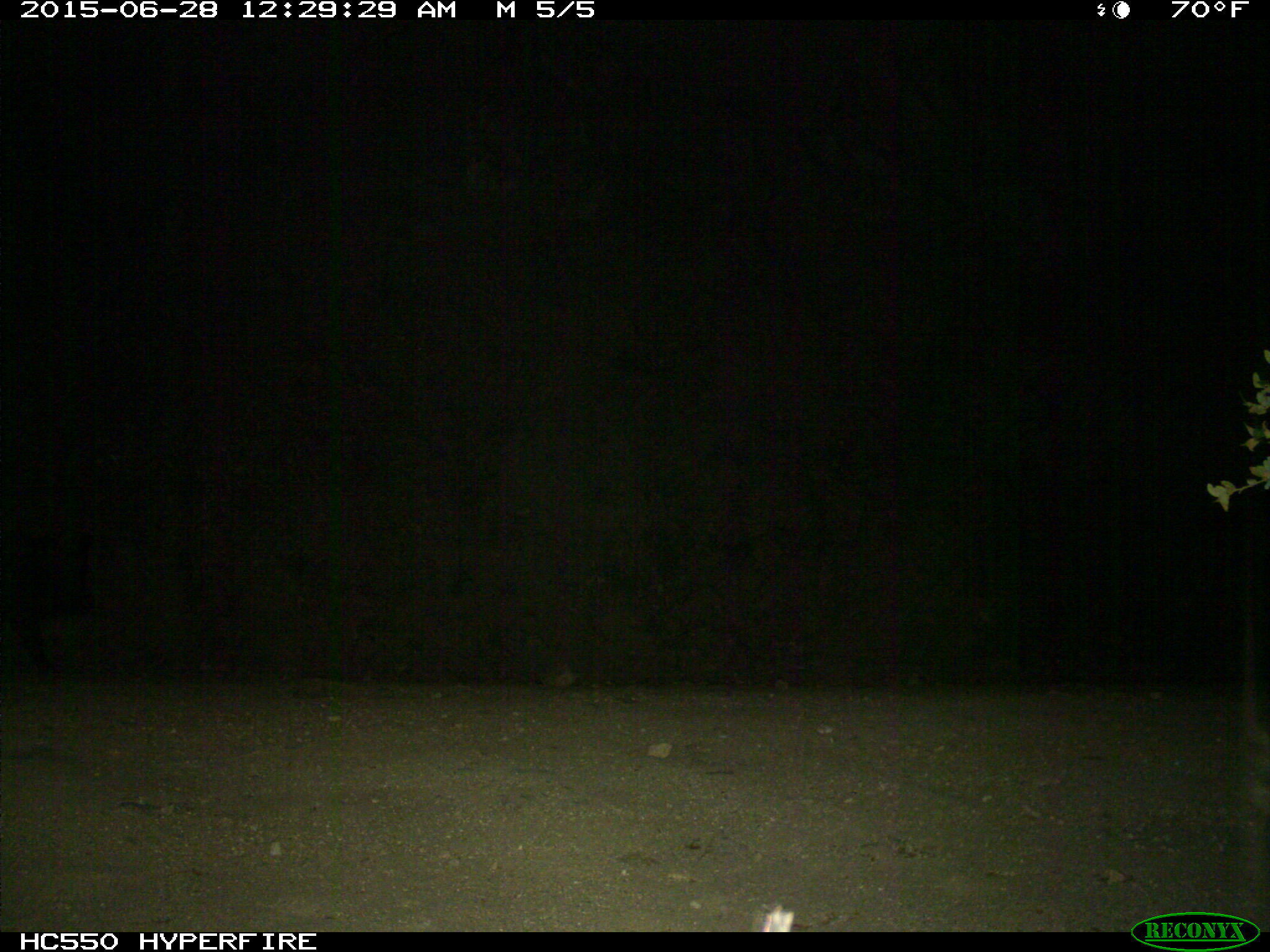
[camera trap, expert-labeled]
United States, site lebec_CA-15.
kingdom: Animalia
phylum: Chordata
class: Mammalia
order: Artiodactyla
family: Suidae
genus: Sus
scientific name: Sus scrofa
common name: wild boar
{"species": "Sus scrofa (wild boar)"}